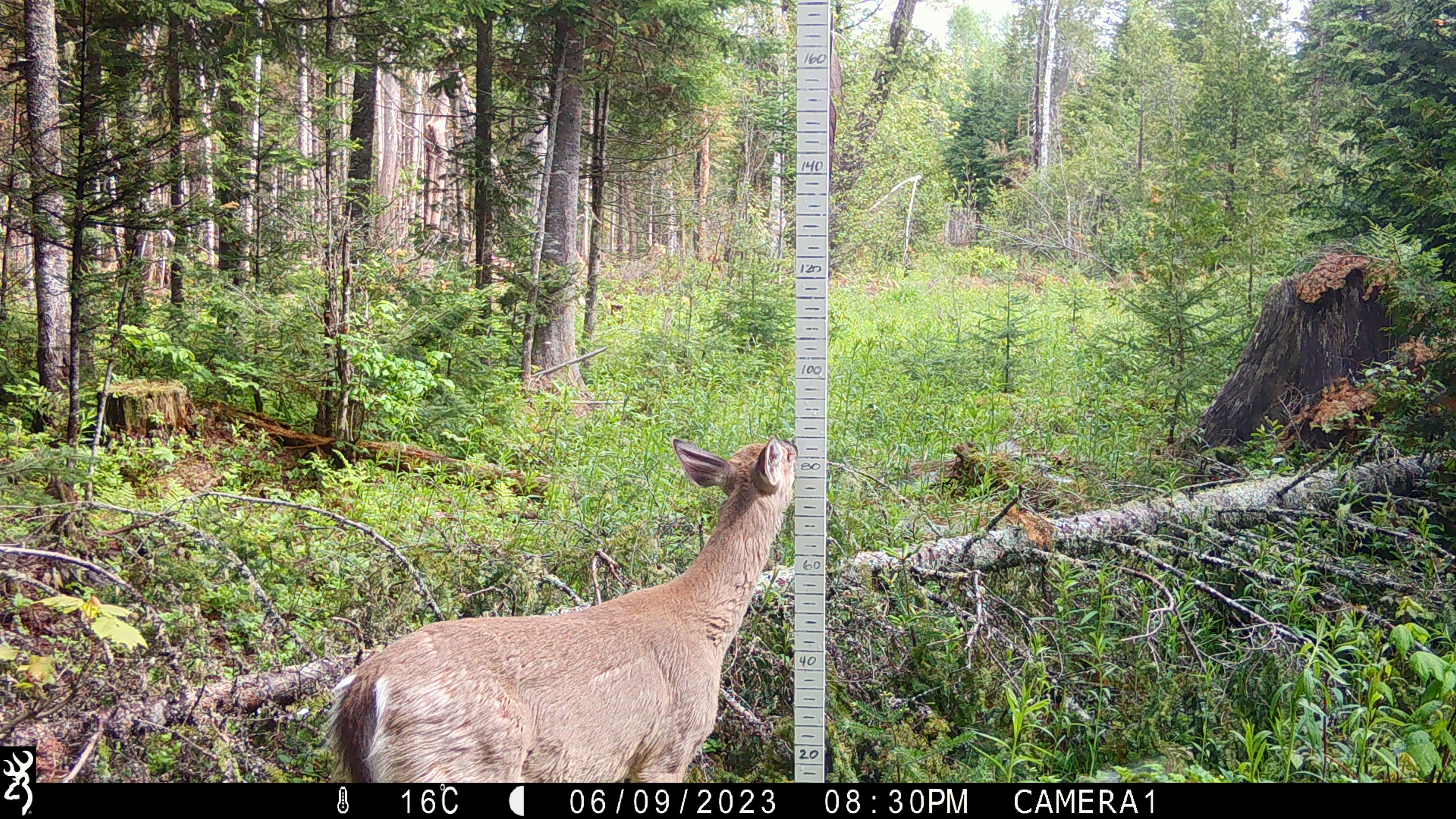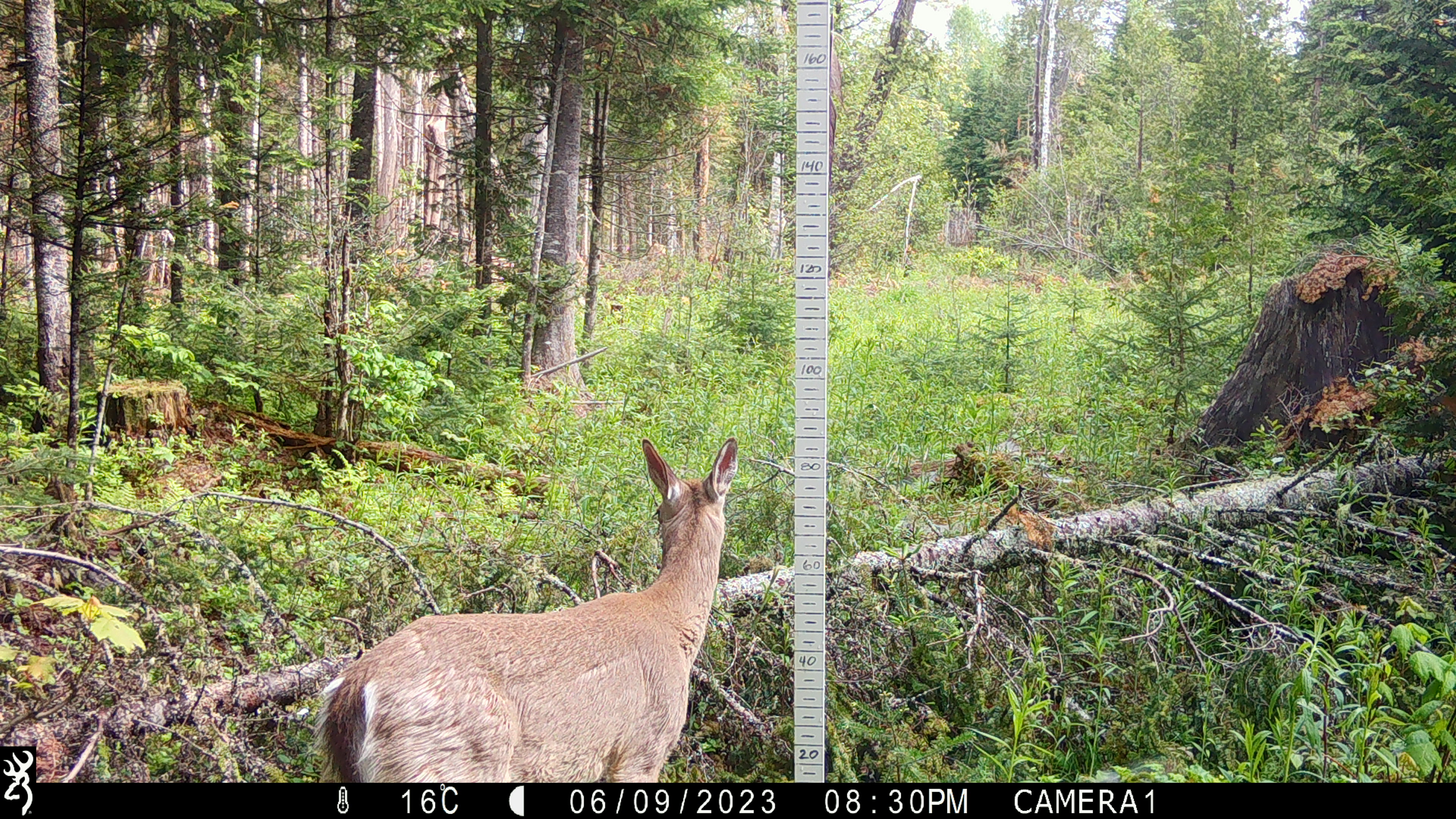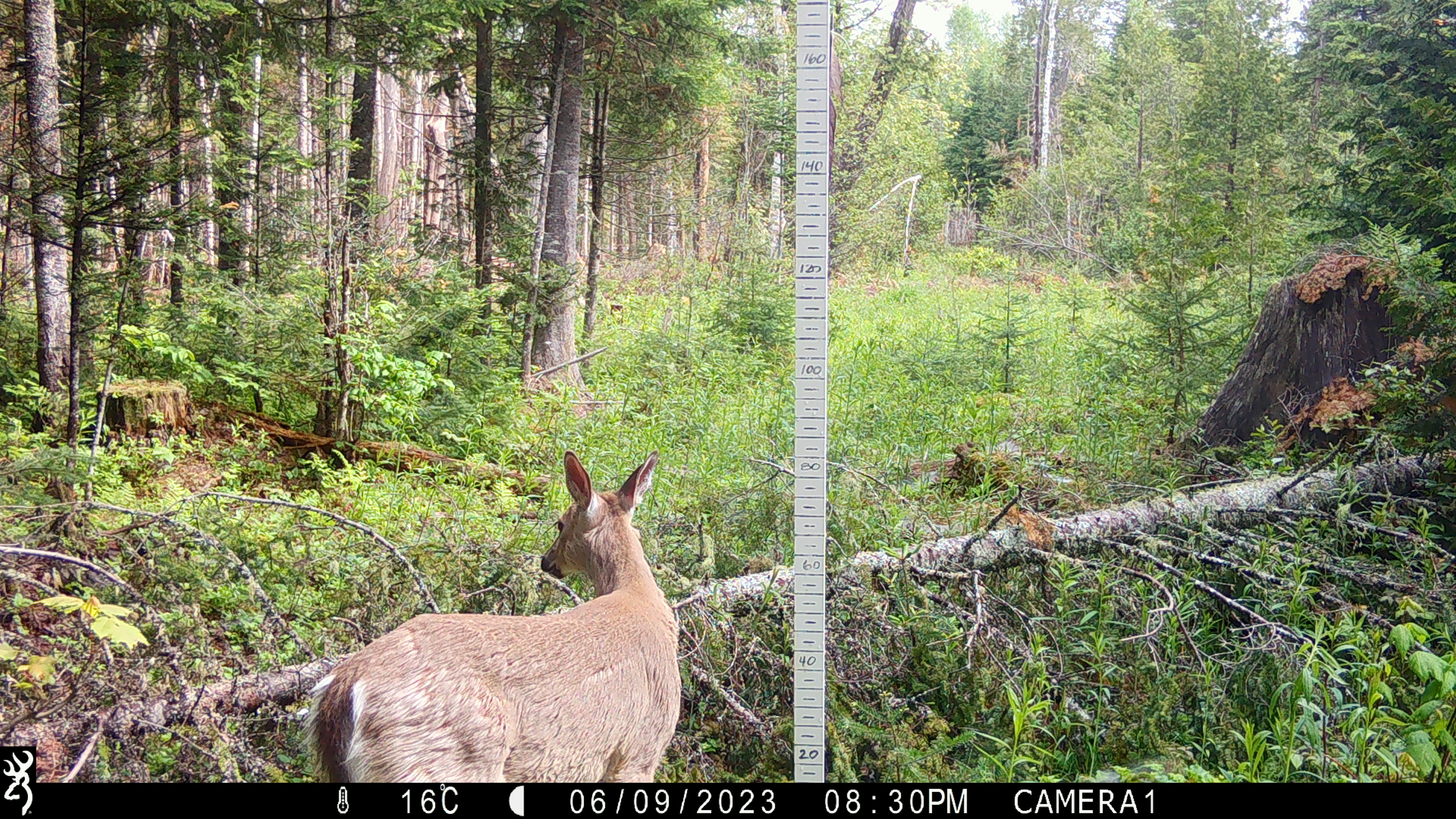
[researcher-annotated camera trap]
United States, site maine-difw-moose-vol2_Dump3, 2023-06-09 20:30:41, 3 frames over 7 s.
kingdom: Animalia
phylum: Chordata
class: Mammalia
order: Artiodactyla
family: Cervidae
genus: Odocoileus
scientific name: Odocoileus virginianus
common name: white-tailed deer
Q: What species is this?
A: White-tailed deer (Odocoileus virginianus).